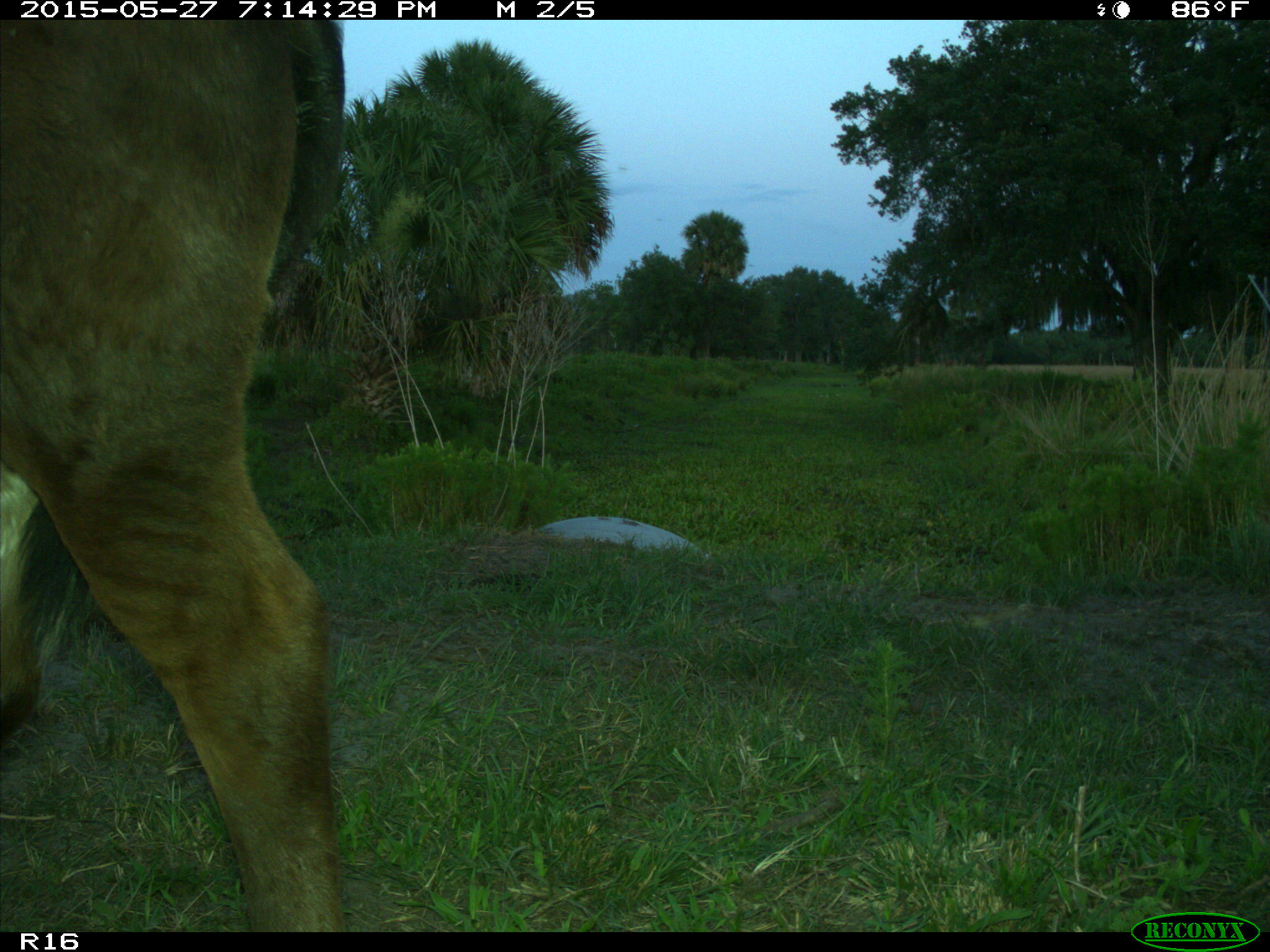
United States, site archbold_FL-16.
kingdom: Animalia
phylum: Chordata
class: Mammalia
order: Artiodactyla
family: Bovidae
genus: Bos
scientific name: Bos taurus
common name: domestic cow